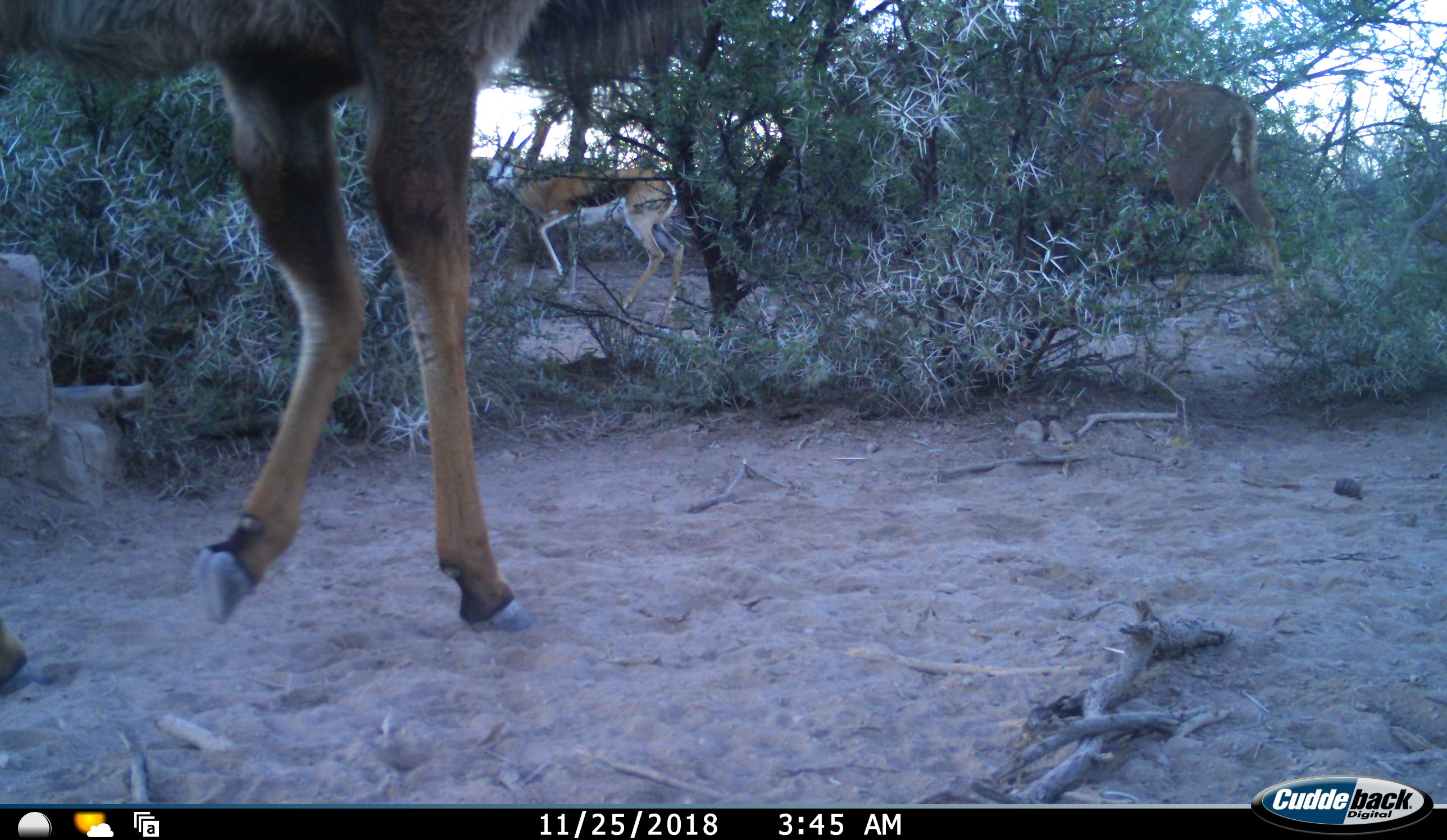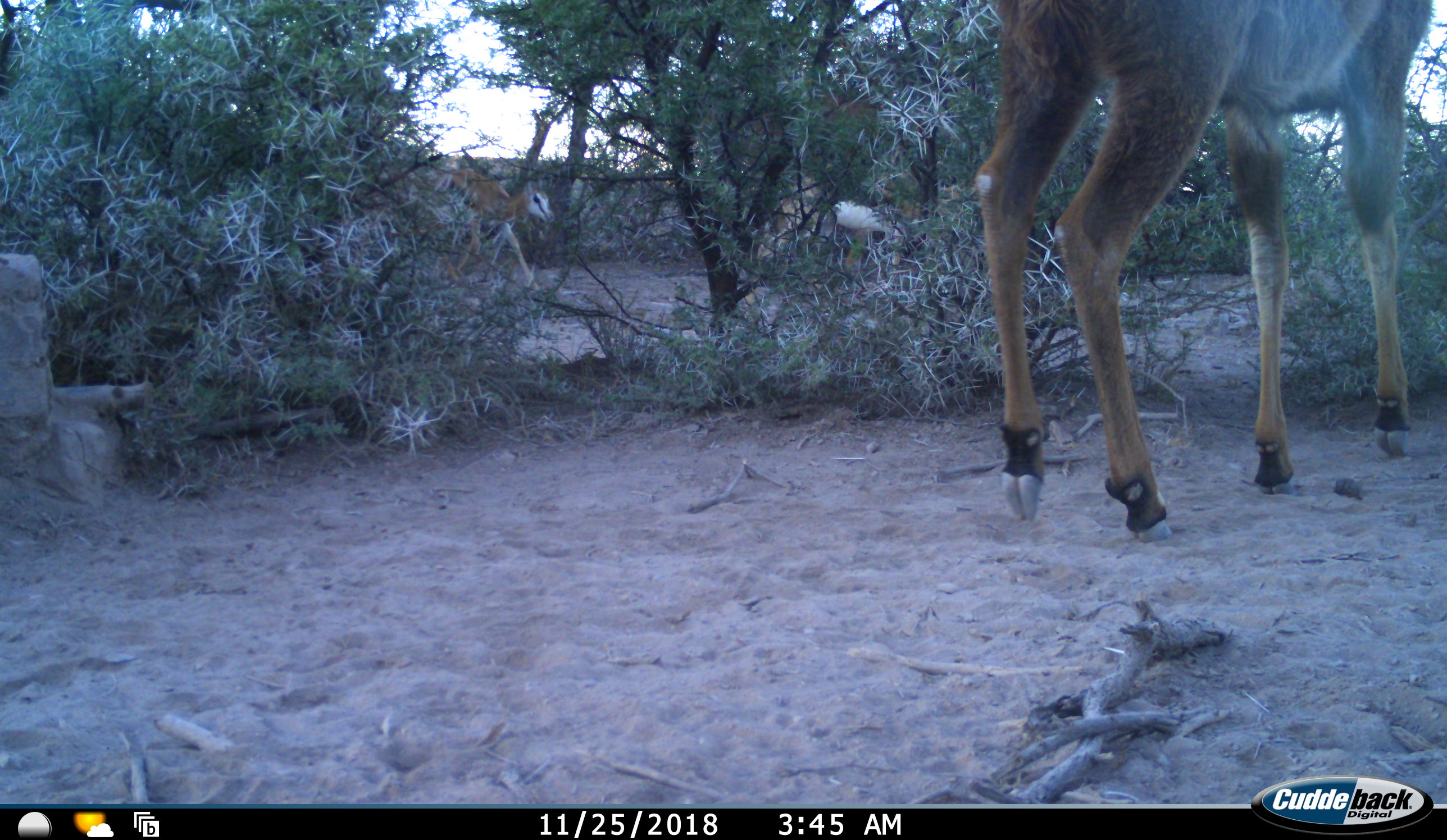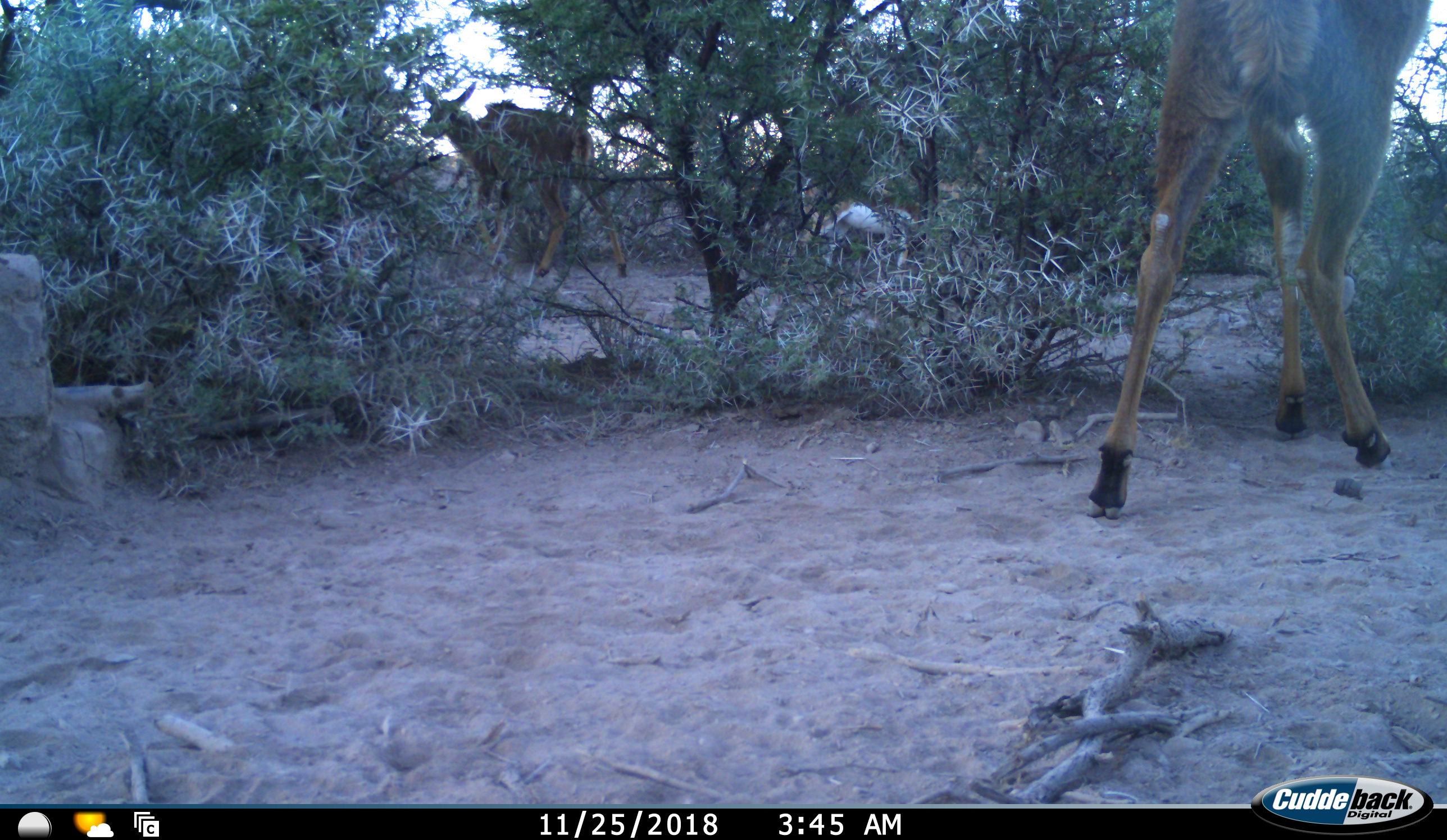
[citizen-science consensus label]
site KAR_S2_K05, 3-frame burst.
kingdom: Animalia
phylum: Chordata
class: Mammalia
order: Artiodactyla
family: Bovidae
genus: Tragelaphus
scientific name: Tragelaphus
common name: kudu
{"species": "kudu (Tragelaphus)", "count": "2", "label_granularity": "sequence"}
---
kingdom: Animalia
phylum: Chordata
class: Mammalia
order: Artiodactyla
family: Bovidae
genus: Antidorcas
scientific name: Antidorcas marsupialis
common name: springbok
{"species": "springbok (Antidorcas marsupialis)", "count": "2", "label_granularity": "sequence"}